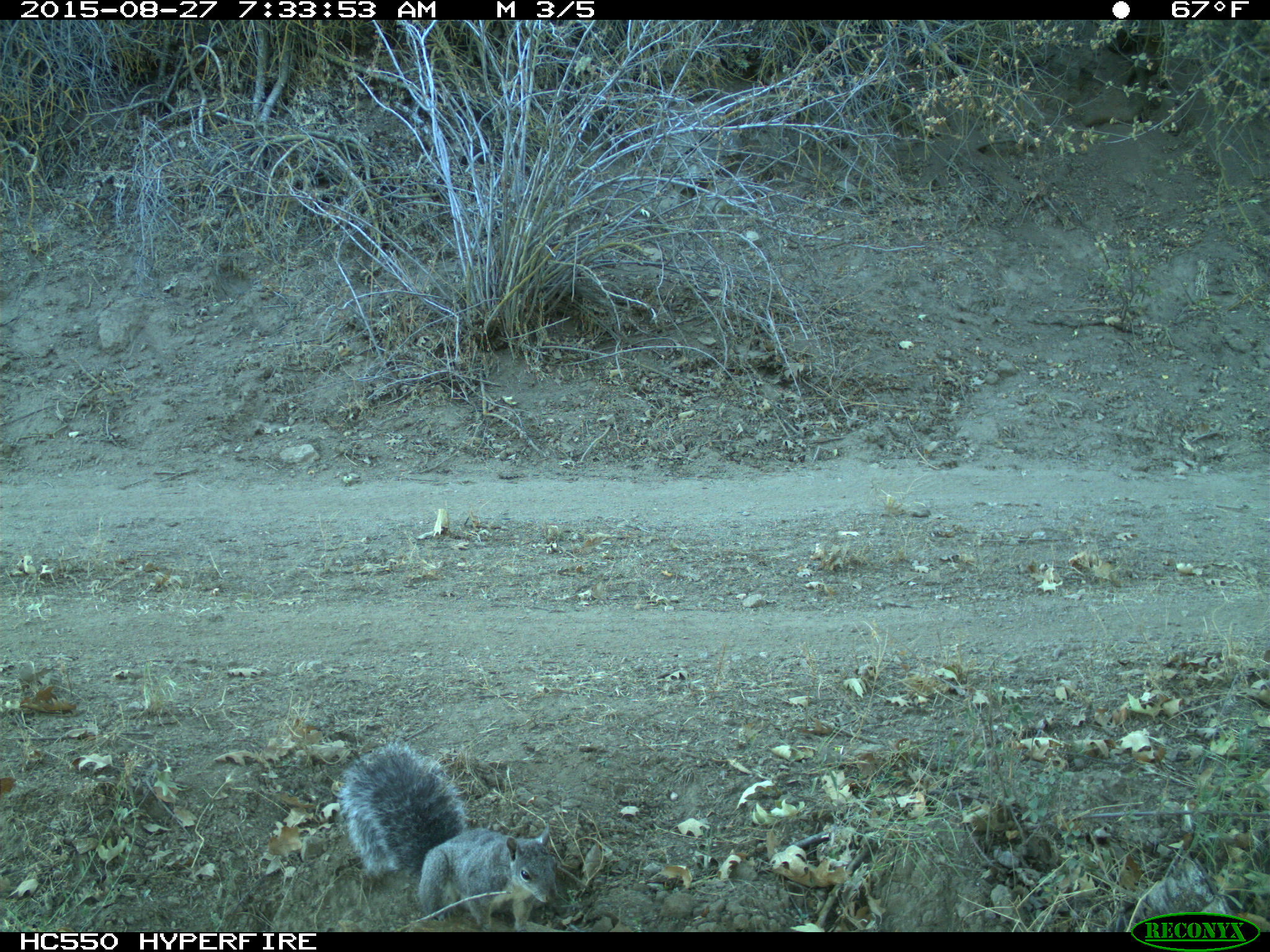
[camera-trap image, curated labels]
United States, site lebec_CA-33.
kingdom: Animalia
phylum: Chordata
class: Mammalia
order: Rodentia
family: Sciuridae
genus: Sciurus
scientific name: Sciurus carolinensis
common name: eastern gray squirrel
Sciurus carolinensis (eastern gray squirrel).